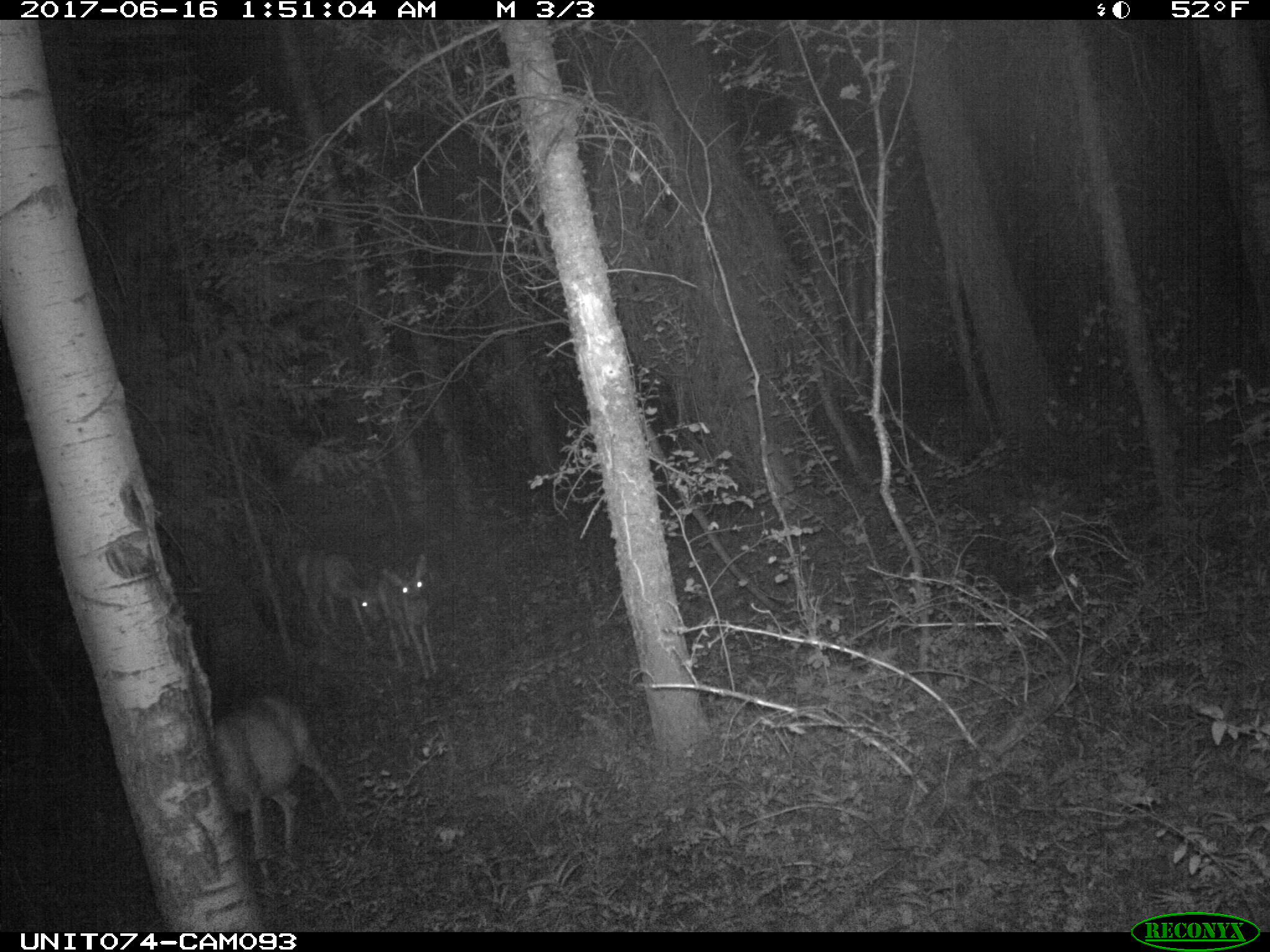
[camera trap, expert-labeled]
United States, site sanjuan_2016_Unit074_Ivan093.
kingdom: Animalia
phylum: Chordata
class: Mammalia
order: Artiodactyla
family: Cervidae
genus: Odocoileus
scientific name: Odocoileus hemionus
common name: mule deer